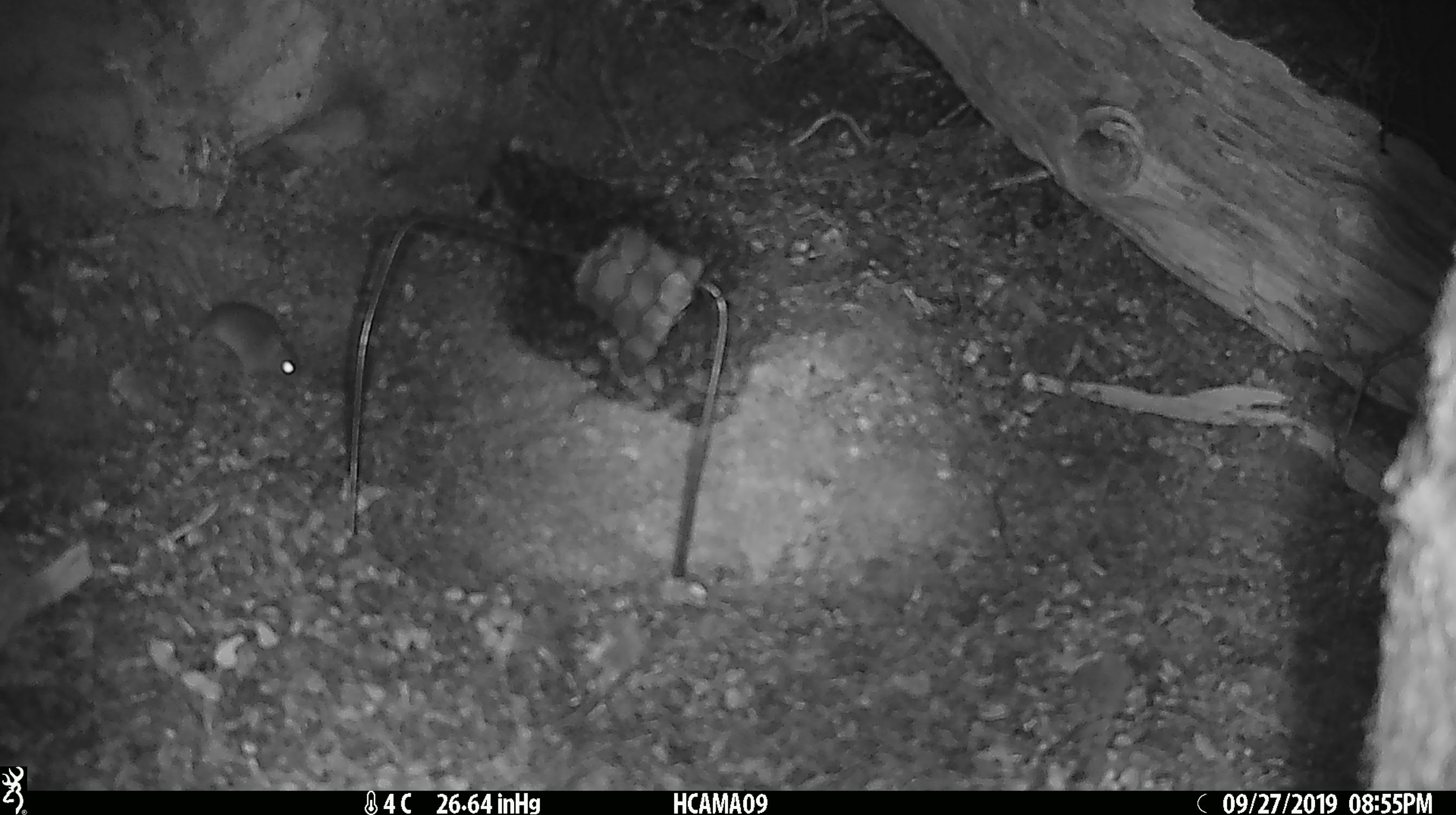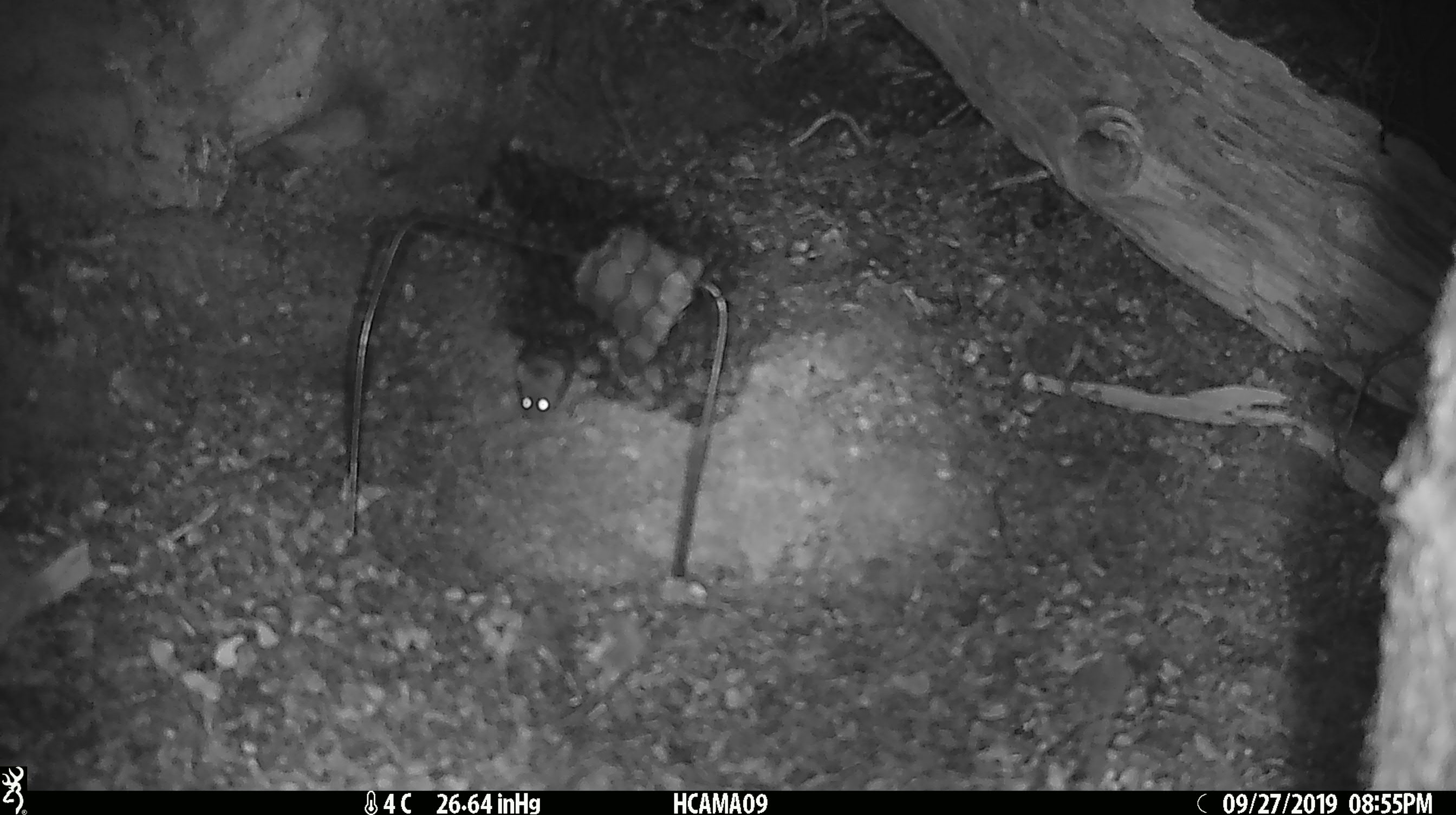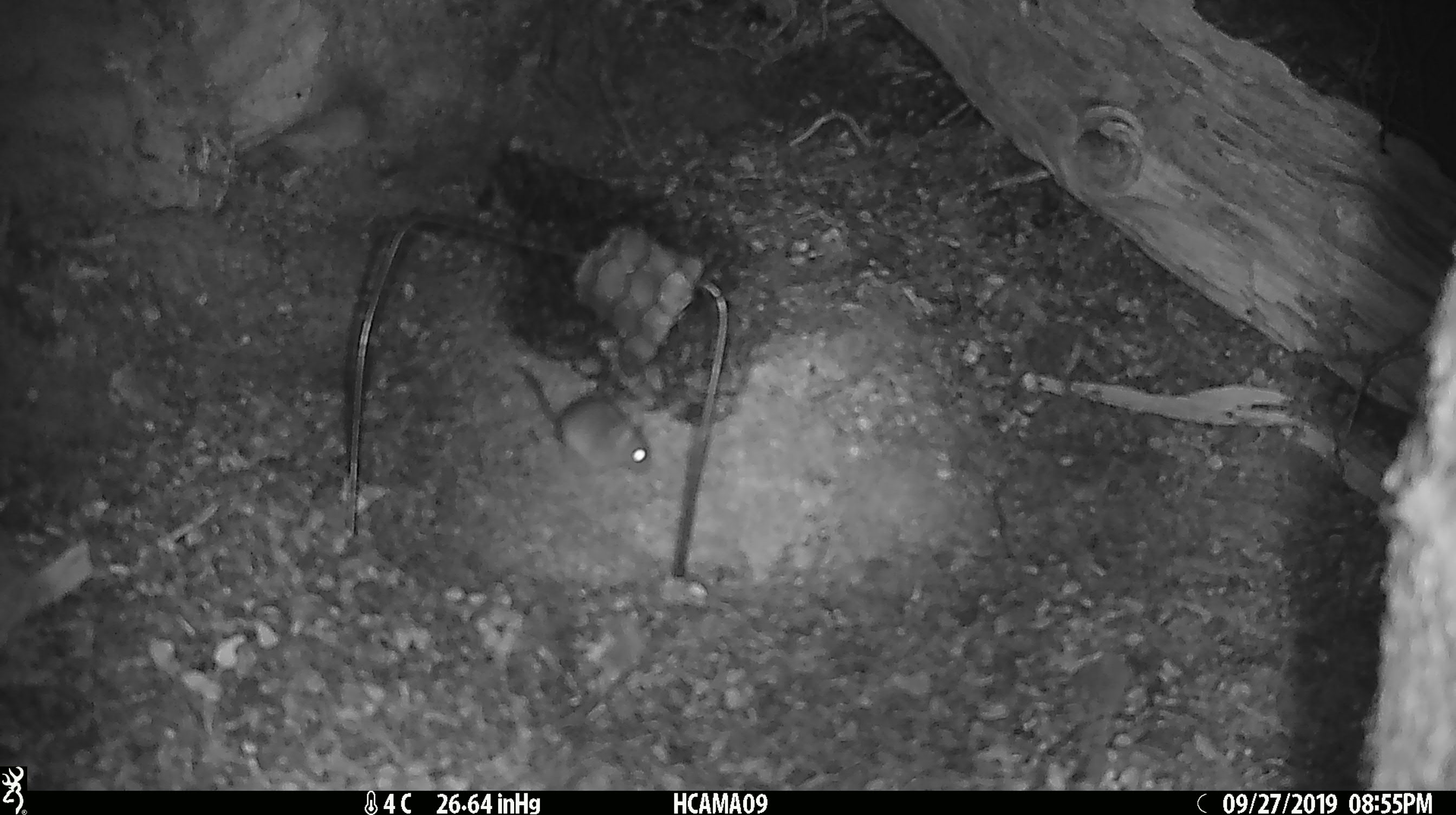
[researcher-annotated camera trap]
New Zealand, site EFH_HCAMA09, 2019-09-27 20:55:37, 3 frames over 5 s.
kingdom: Animalia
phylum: Chordata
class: Mammalia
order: Rodentia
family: Muridae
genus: Mus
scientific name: Mus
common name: mouse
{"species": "mouse (Mus)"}